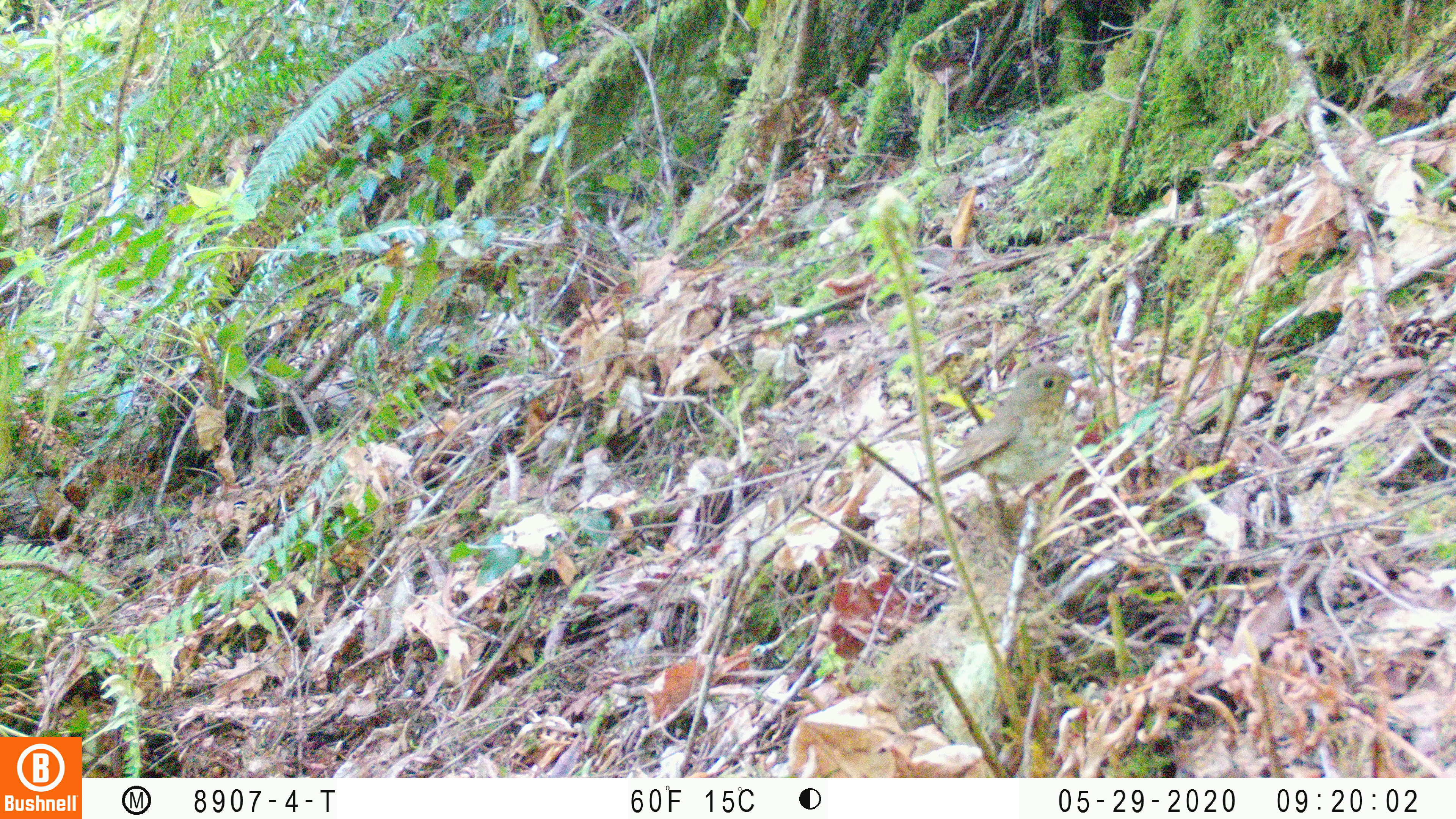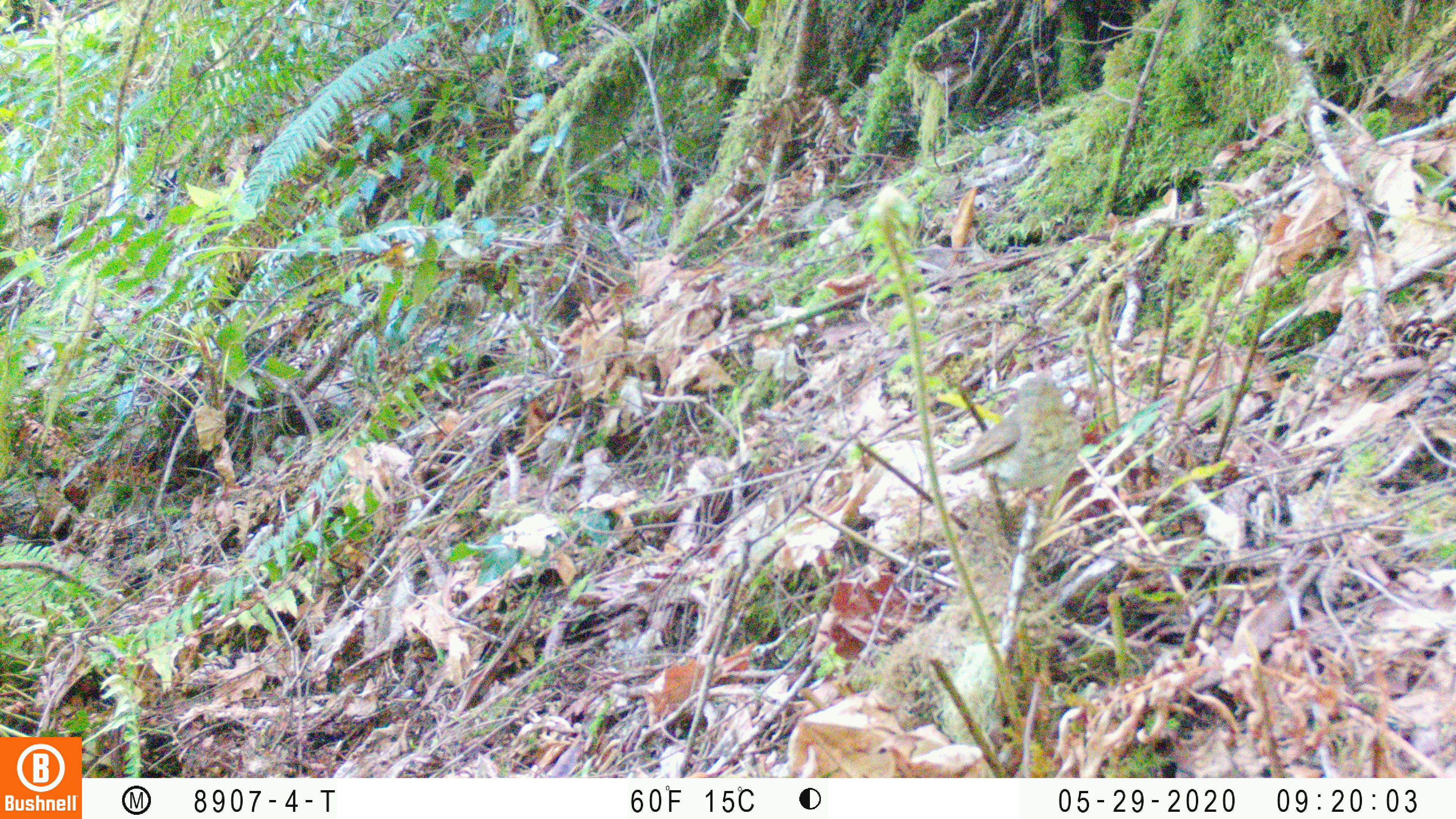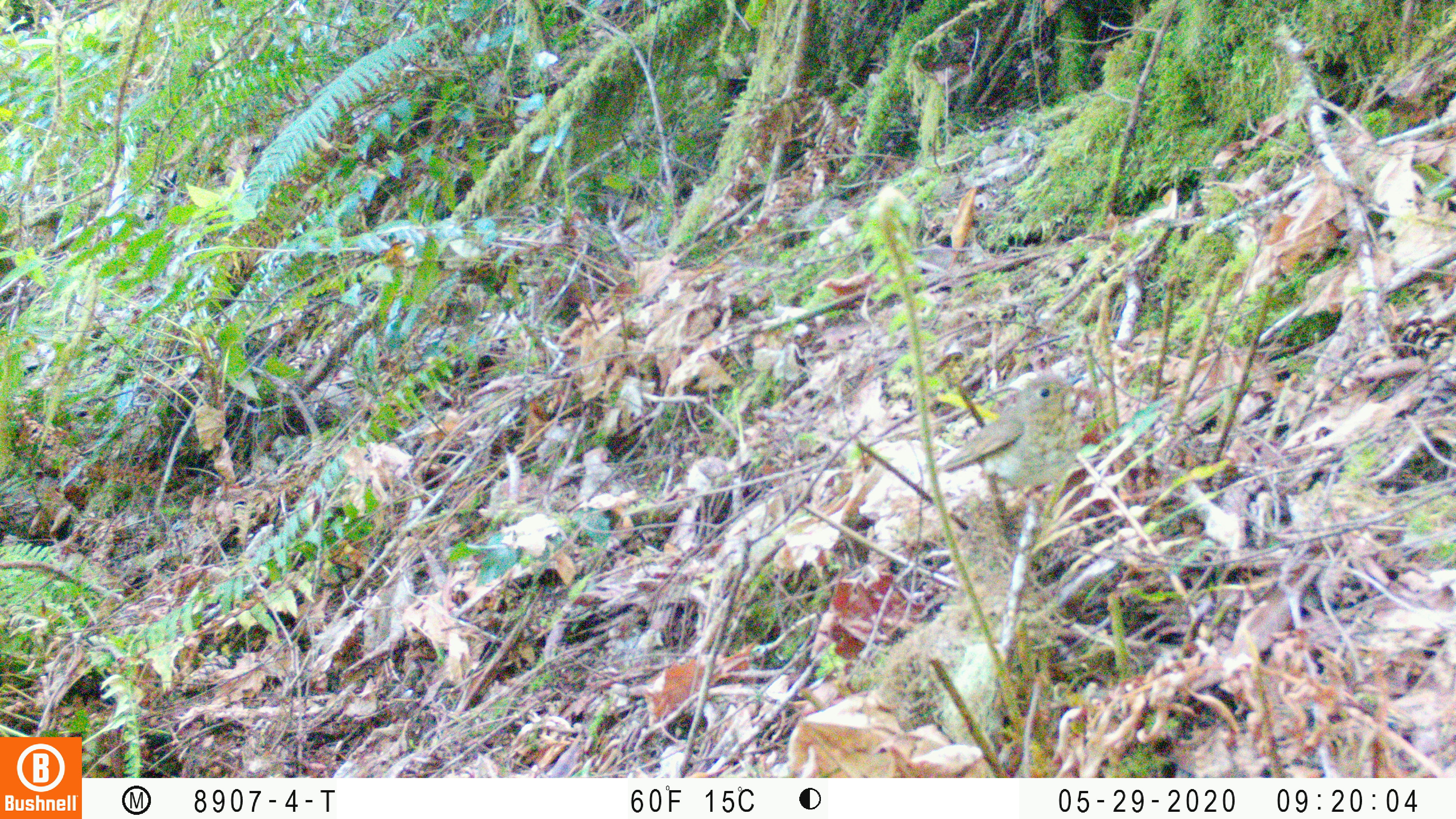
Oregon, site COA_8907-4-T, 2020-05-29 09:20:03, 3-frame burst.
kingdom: Animalia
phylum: Chordata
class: Aves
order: Passeriformes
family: Turdidae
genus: Catharus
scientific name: Catharus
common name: brown thrushes and nightingale-thrushes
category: catharus species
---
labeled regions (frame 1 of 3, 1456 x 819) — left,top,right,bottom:
catharus species: 928,357,1094,501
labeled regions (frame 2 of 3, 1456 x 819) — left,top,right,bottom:
catharus species: 935,362,1081,506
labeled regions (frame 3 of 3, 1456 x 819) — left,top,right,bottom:
catharus species: 933,364,1088,506